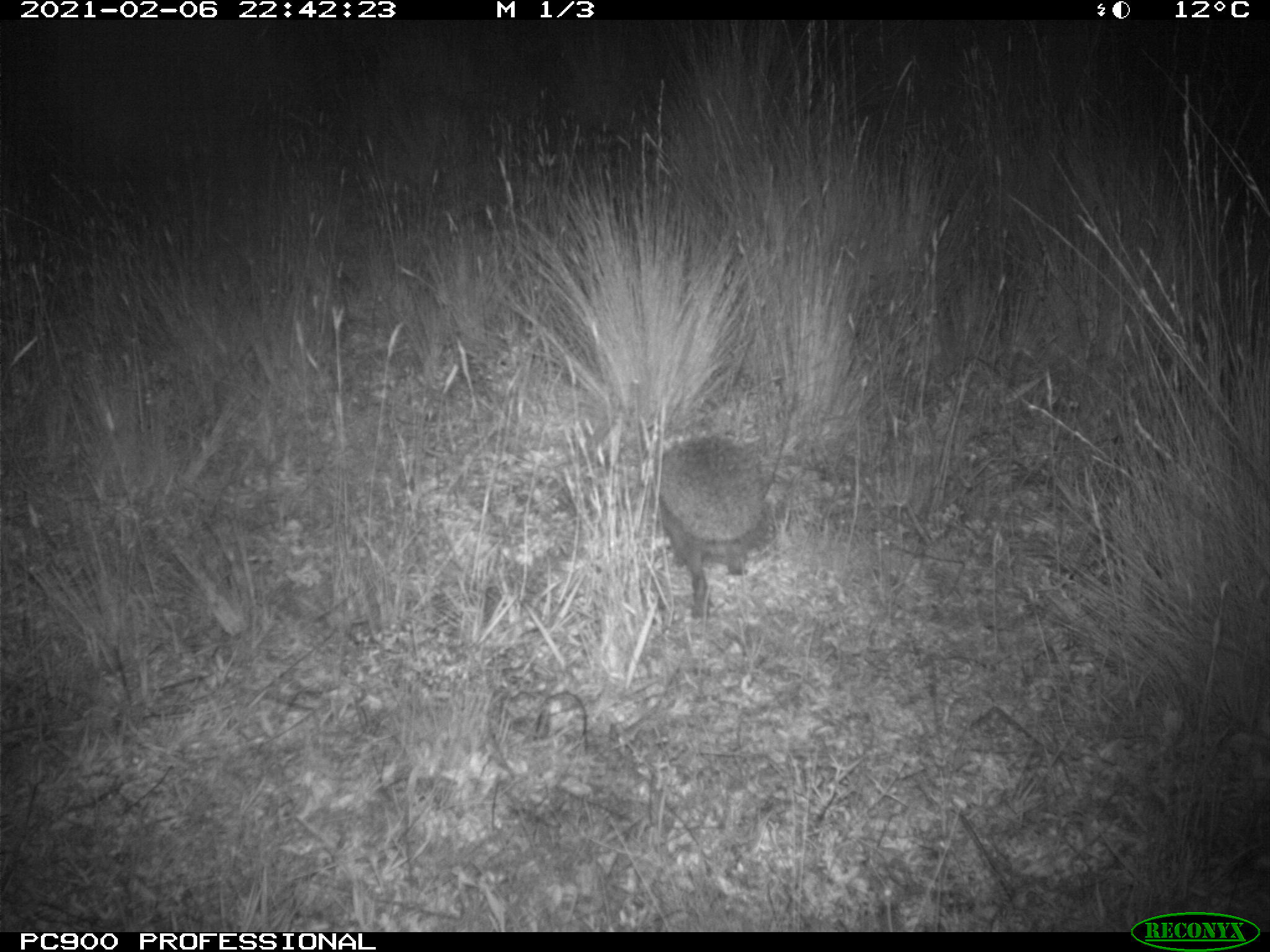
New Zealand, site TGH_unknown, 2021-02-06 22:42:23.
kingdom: Animalia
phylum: Chordata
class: Mammalia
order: Eulipotyphla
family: Erinaceidae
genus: Erinaceus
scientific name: Erinaceus europaeus europaeus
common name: european hedgehog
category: hedgehog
Hedgehog (european hedgehog) (Erinaceus europaeus europaeus).